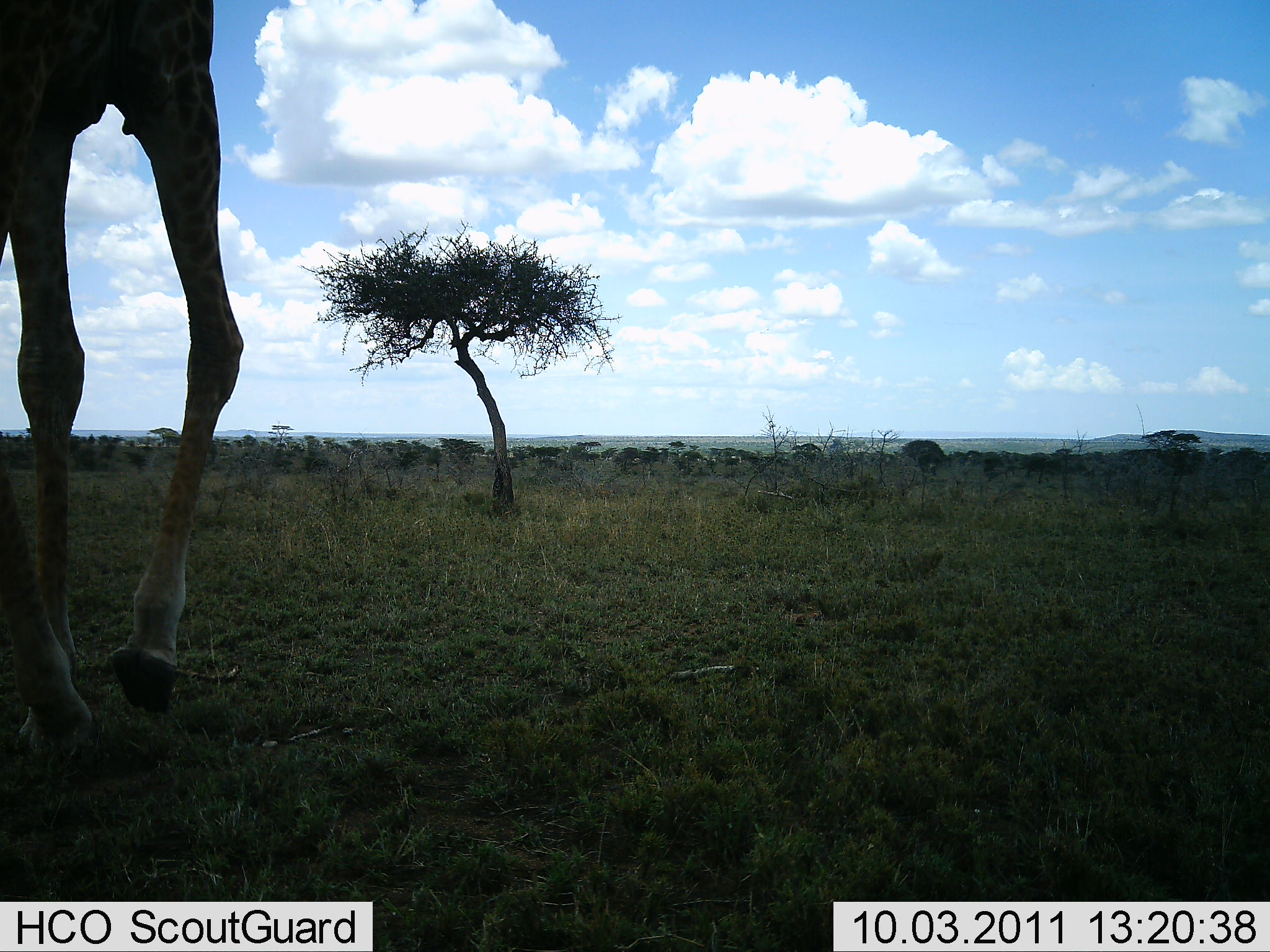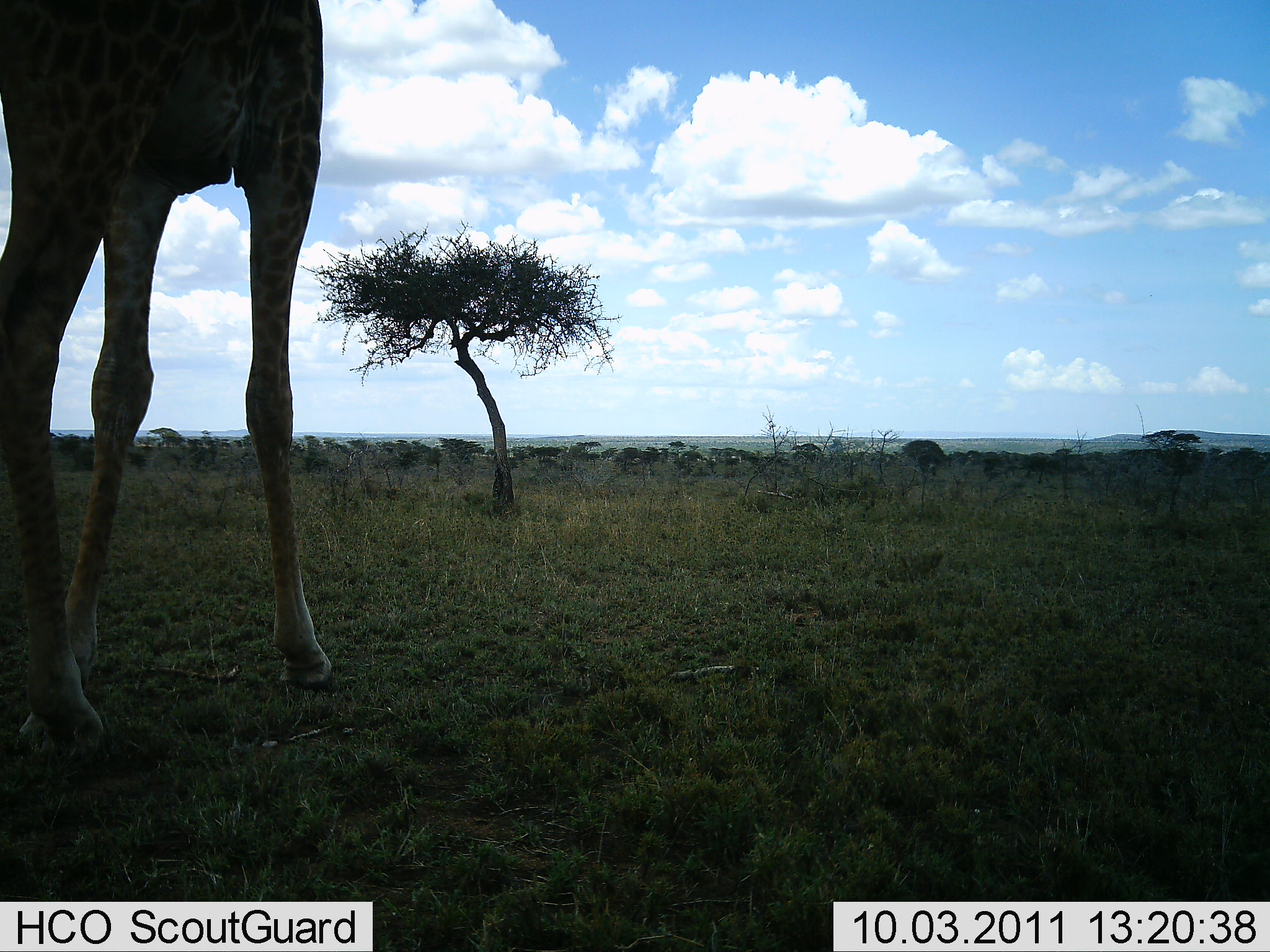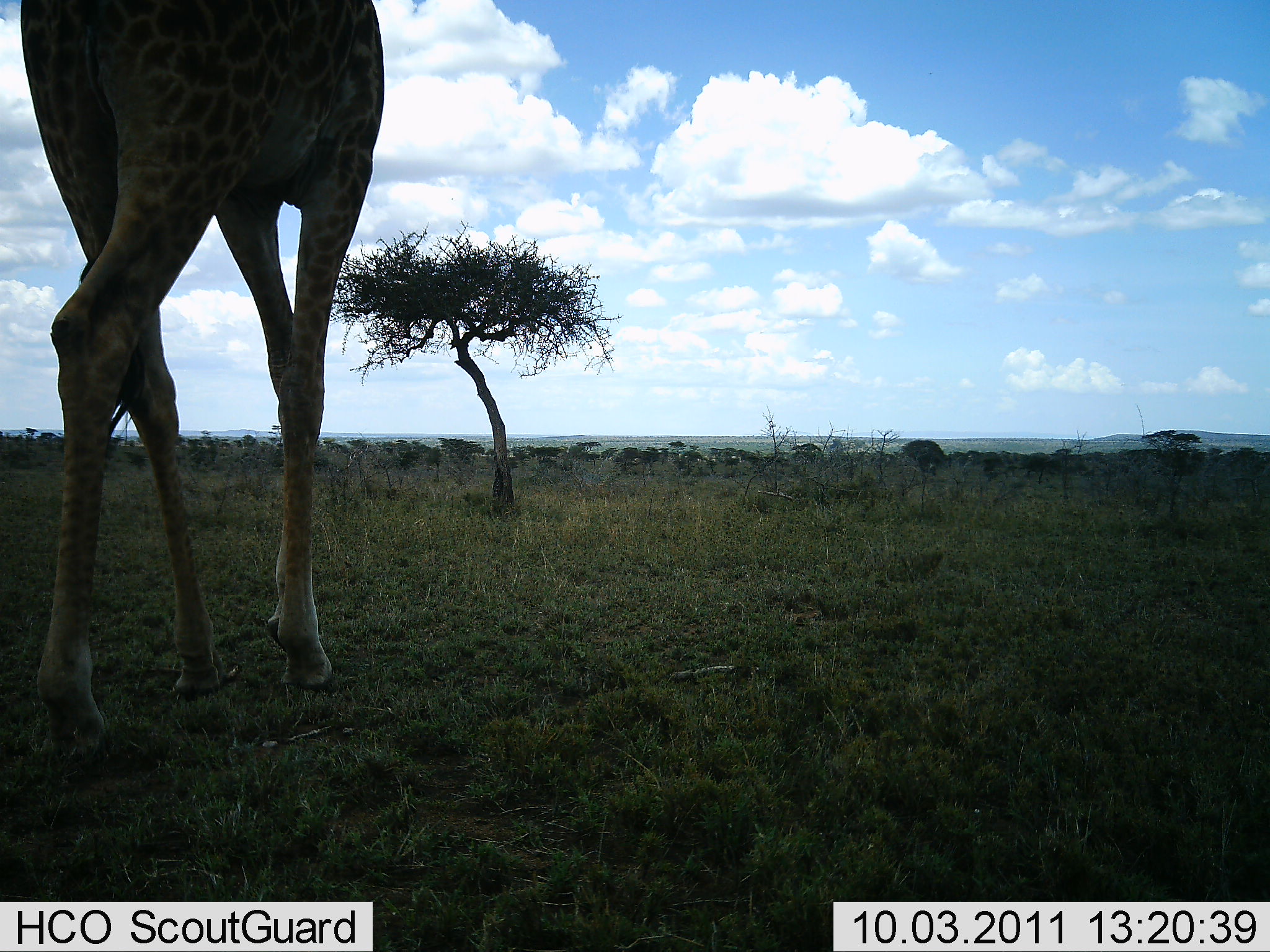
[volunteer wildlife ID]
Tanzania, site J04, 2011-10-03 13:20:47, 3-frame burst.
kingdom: Animalia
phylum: Chordata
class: Mammalia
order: Artiodactyla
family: Giraffidae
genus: Giraffa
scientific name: Giraffa camelopardalis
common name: giraffe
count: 1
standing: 7%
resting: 0%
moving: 93%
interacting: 0%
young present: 0%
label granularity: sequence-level